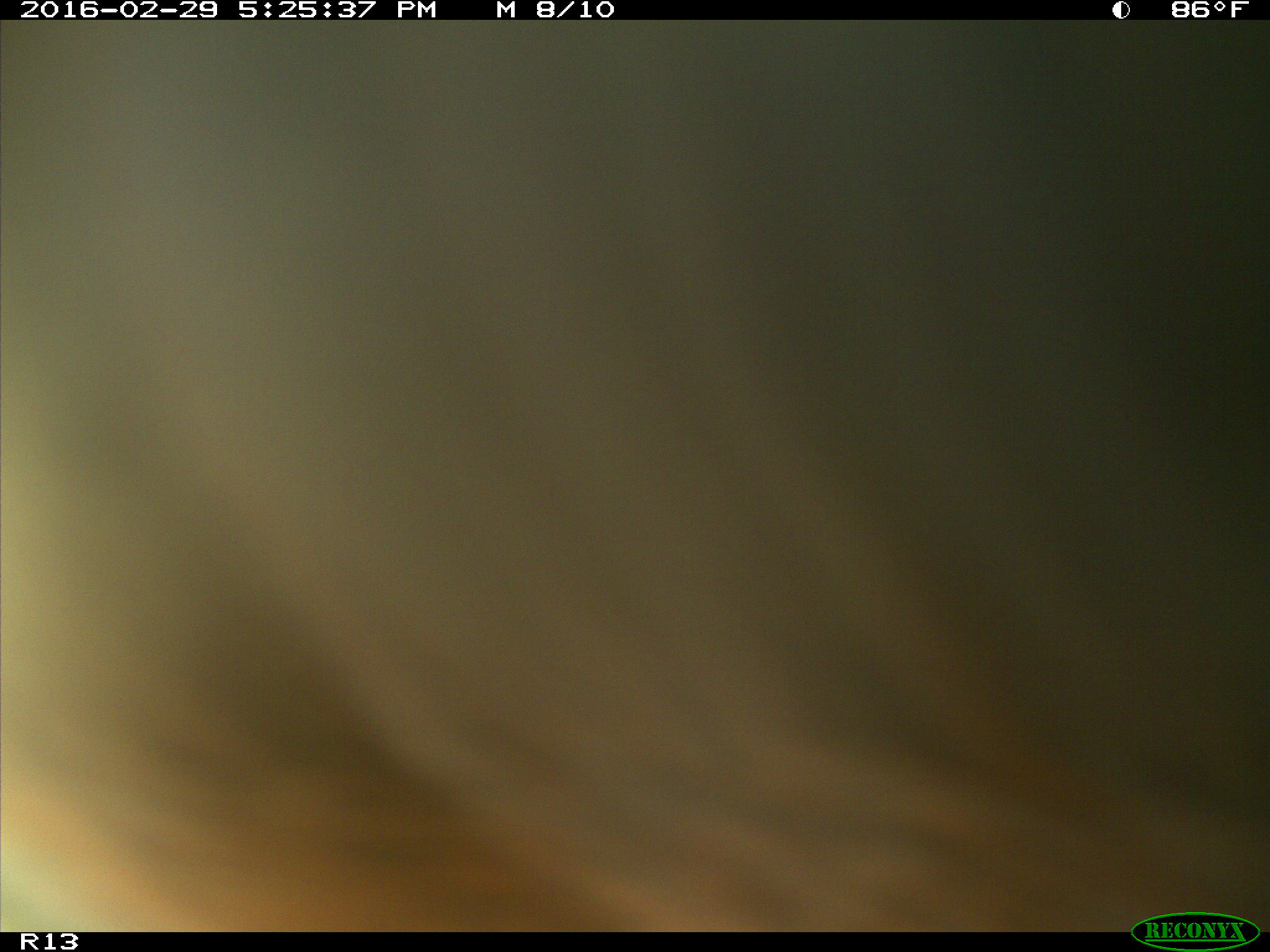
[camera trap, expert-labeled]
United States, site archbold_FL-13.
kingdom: Animalia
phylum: Chordata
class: Mammalia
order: Artiodactyla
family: Bovidae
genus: Bos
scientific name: Bos taurus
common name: domestic cow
Bos taurus (domestic cow).